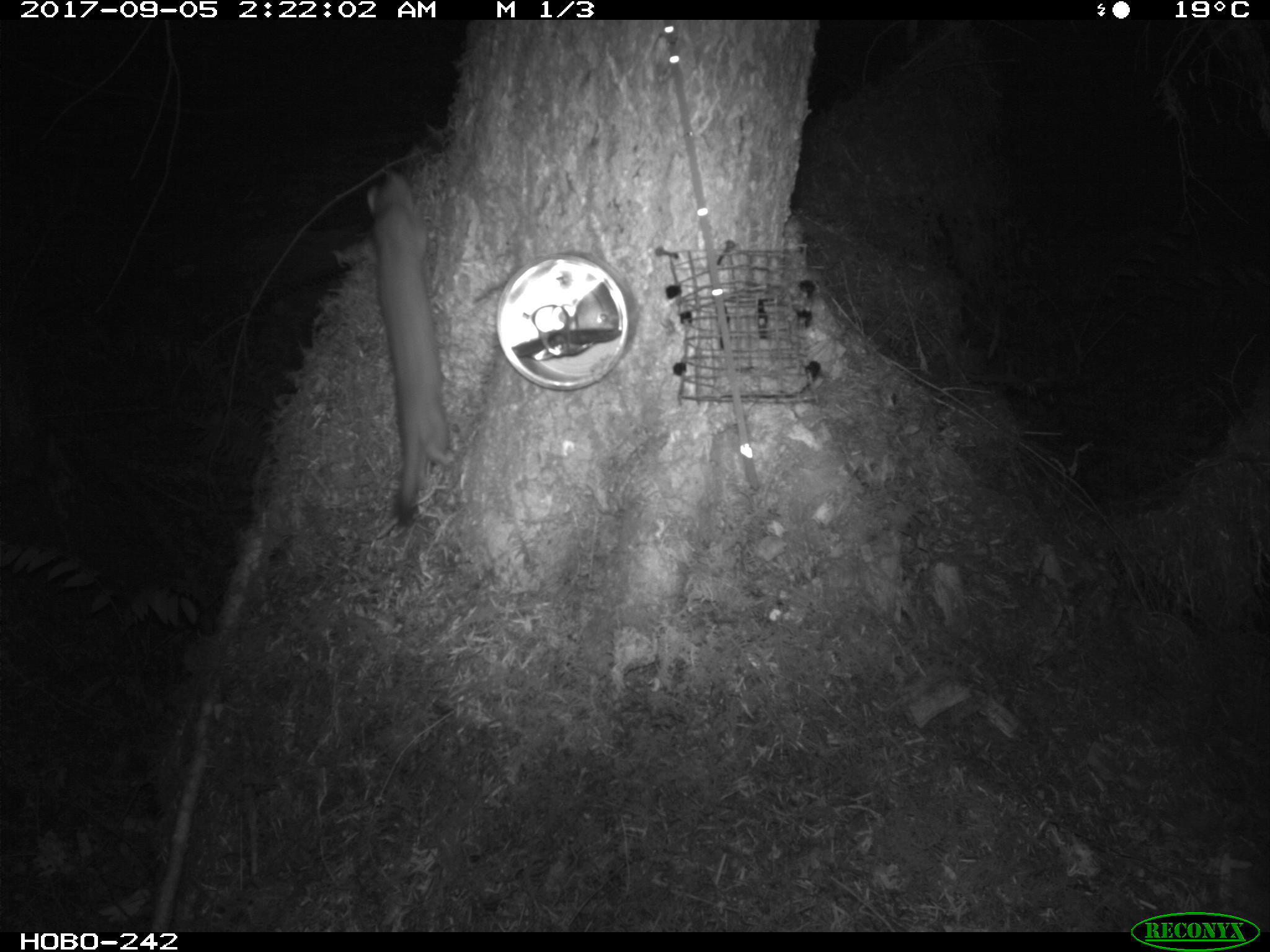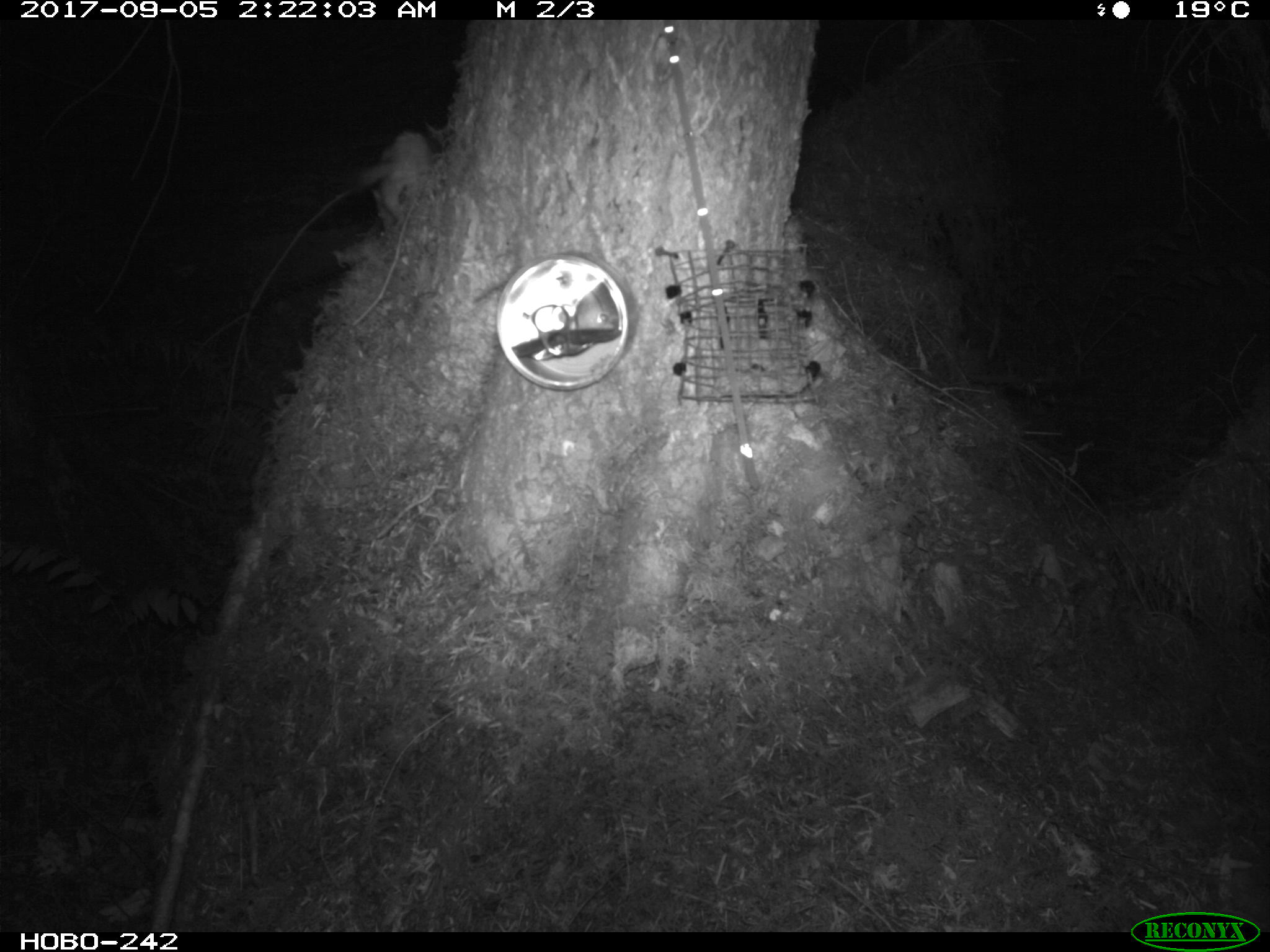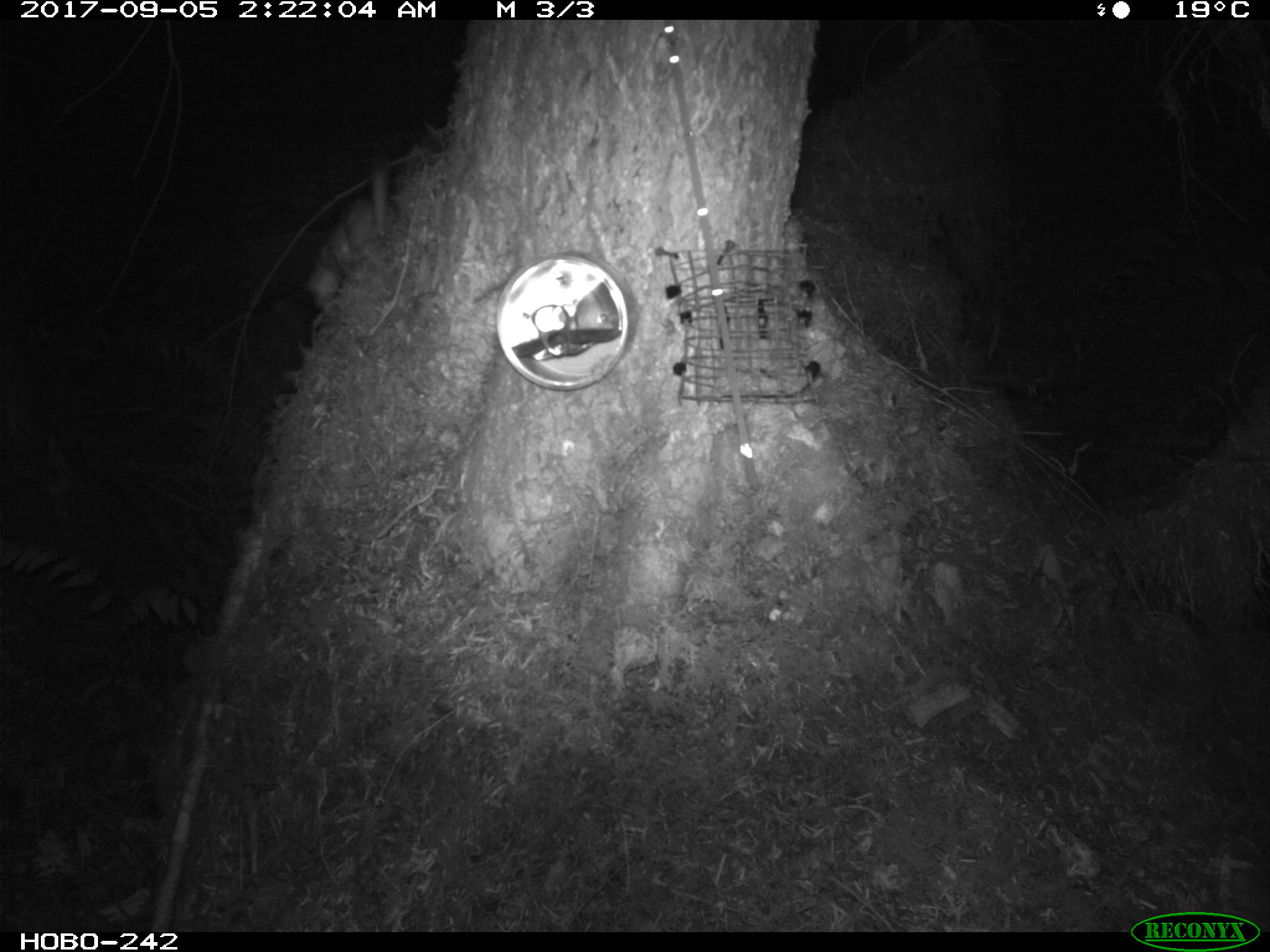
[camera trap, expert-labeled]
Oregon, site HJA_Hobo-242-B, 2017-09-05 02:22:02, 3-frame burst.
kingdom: Animalia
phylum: Chordata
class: Mammalia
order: Carnivora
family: Mustelidae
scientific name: Mustelidae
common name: weasel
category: weasel family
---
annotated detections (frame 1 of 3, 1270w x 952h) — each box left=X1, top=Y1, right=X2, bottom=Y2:
weasel family: left=322, top=165, right=473, bottom=530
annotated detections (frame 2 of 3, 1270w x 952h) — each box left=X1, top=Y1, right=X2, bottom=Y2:
weasel family: left=326, top=118, right=454, bottom=259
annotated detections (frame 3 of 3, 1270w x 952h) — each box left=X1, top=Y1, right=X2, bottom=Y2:
weasel family: left=249, top=147, right=425, bottom=326